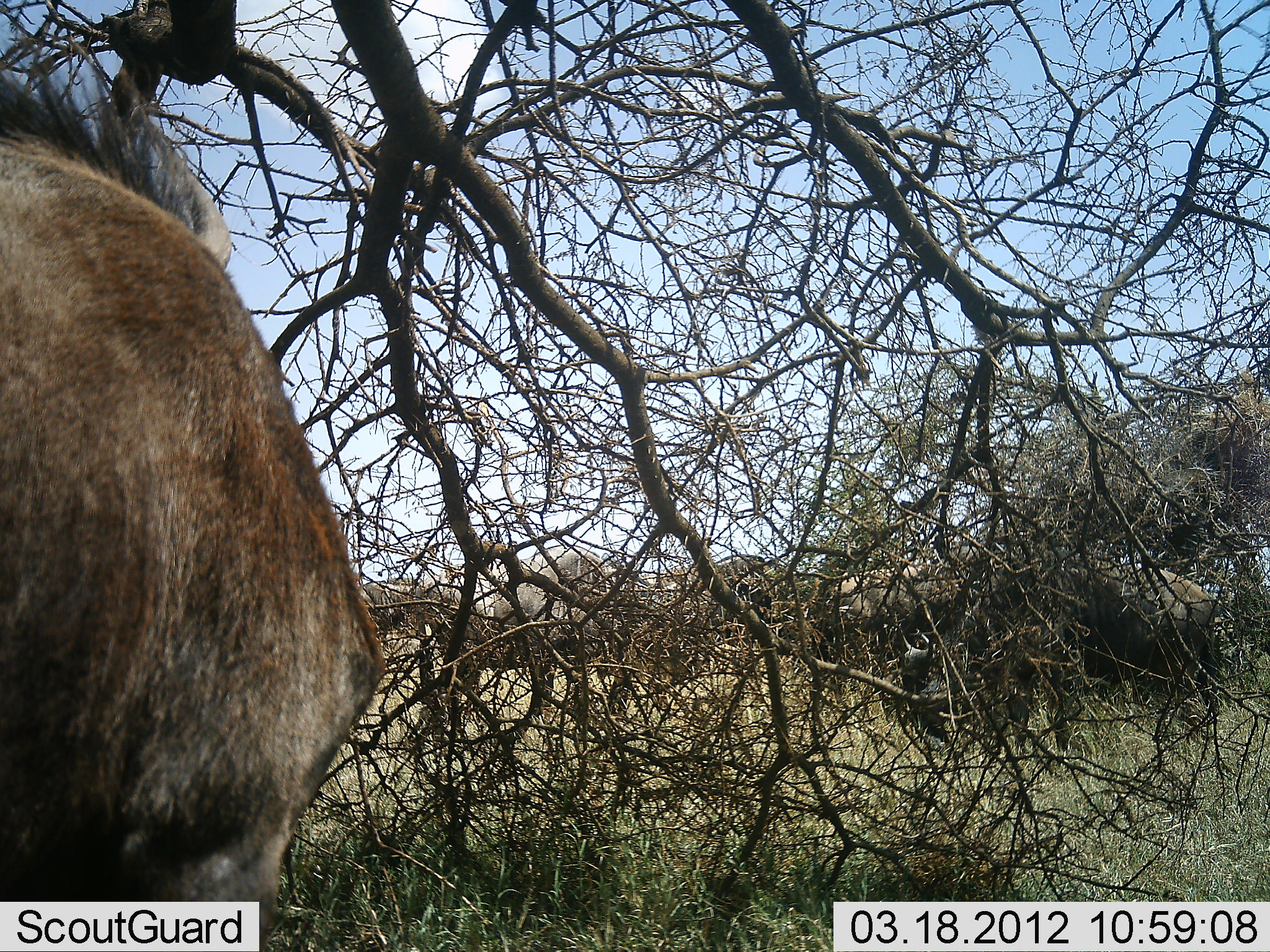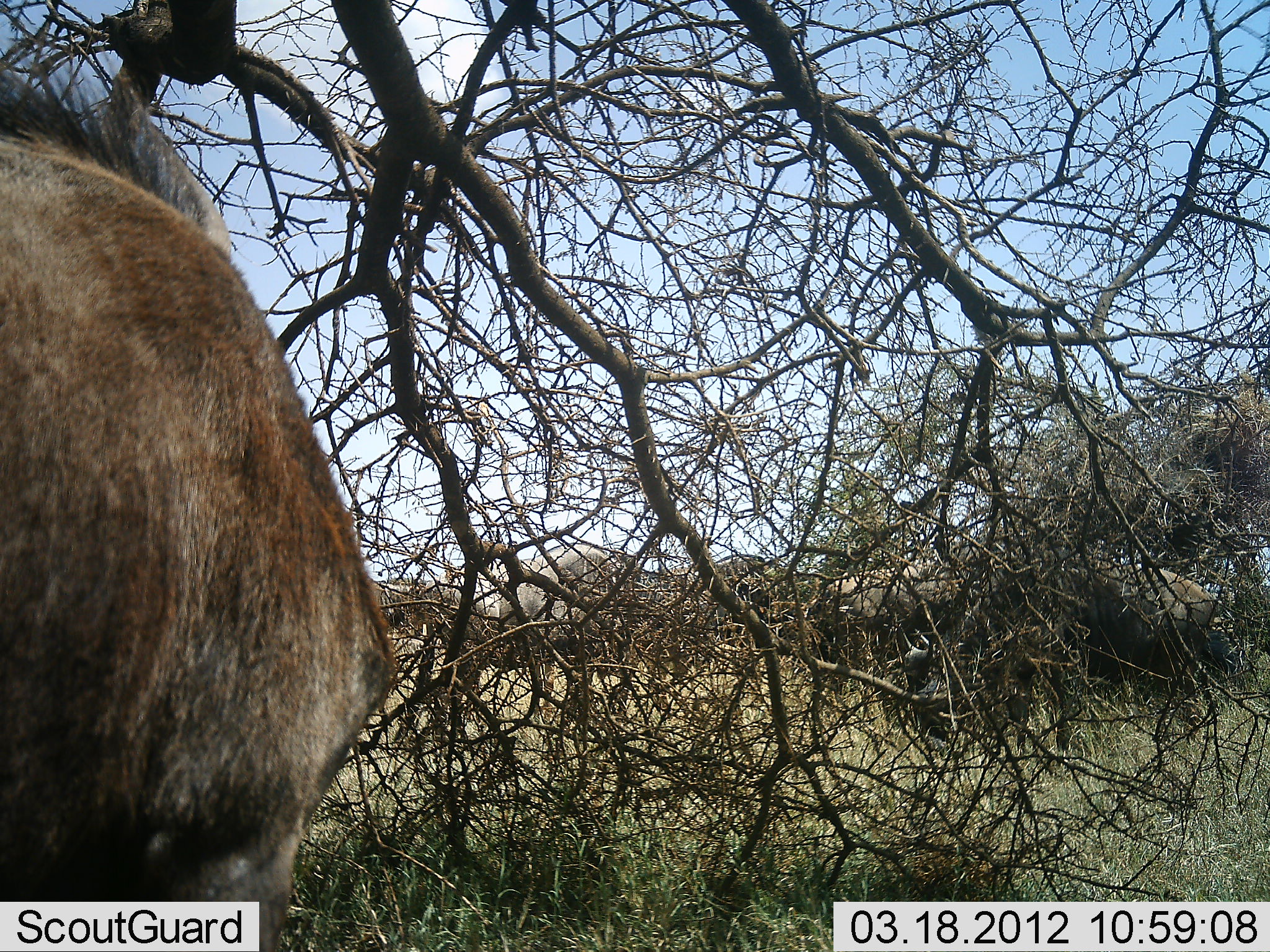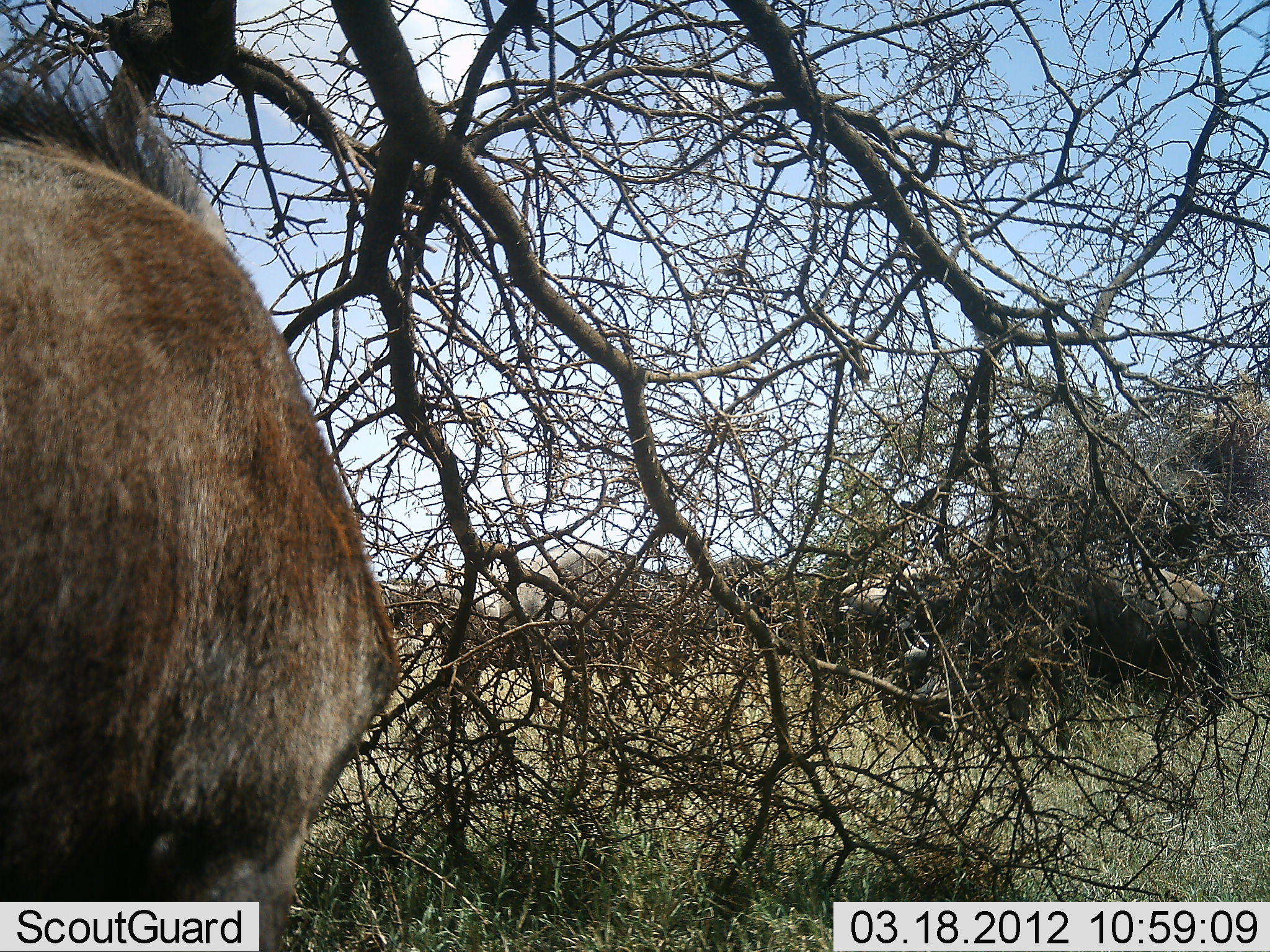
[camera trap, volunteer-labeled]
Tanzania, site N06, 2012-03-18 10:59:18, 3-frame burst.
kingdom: Animalia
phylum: Chordata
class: Mammalia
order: Artiodactyla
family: Bovidae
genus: Connochaetes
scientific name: Connochaetes taurinus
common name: blue wildebeest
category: wildebeest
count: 4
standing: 62%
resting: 0%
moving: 12%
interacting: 0%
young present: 0%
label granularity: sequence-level